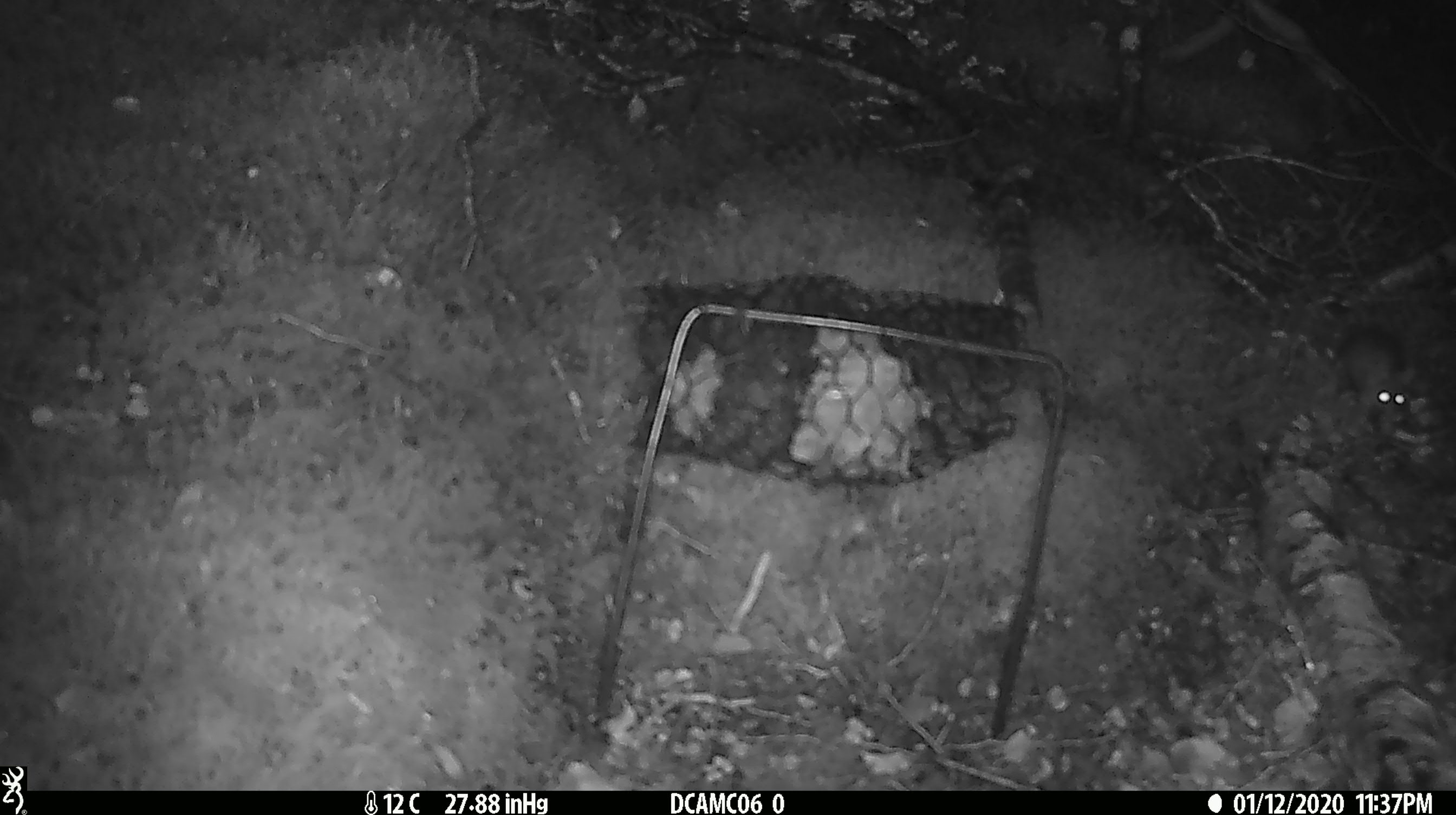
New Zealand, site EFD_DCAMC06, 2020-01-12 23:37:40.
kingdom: Animalia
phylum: Chordata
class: Mammalia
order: Rodentia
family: Muridae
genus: Mus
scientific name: Mus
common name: mouse